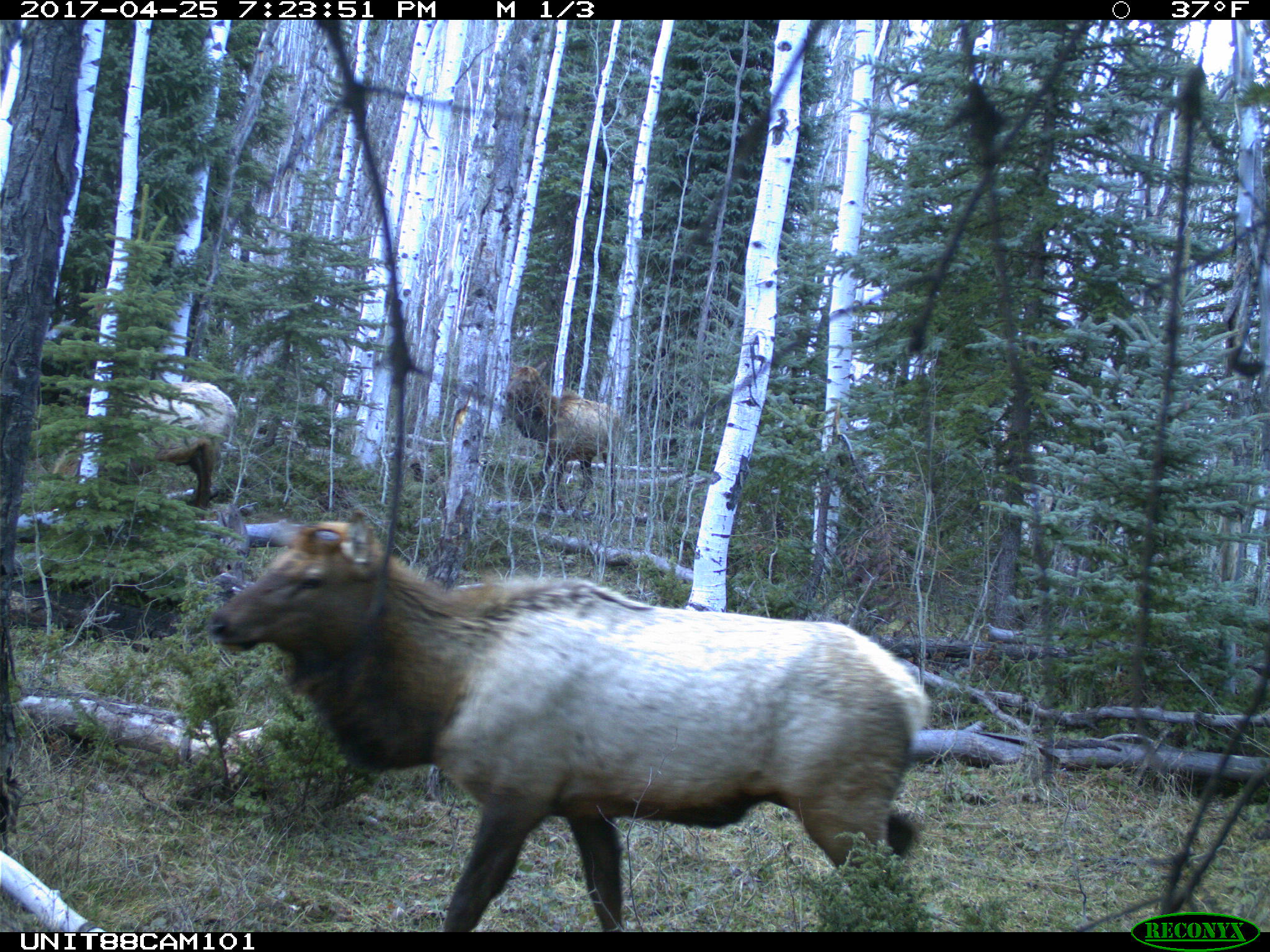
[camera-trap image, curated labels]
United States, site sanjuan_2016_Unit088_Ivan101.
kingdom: Animalia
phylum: Chordata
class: Mammalia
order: Artiodactyla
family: Cervidae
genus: Cervus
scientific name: Cervus elaphus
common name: red deer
Cervus elaphus (red deer).